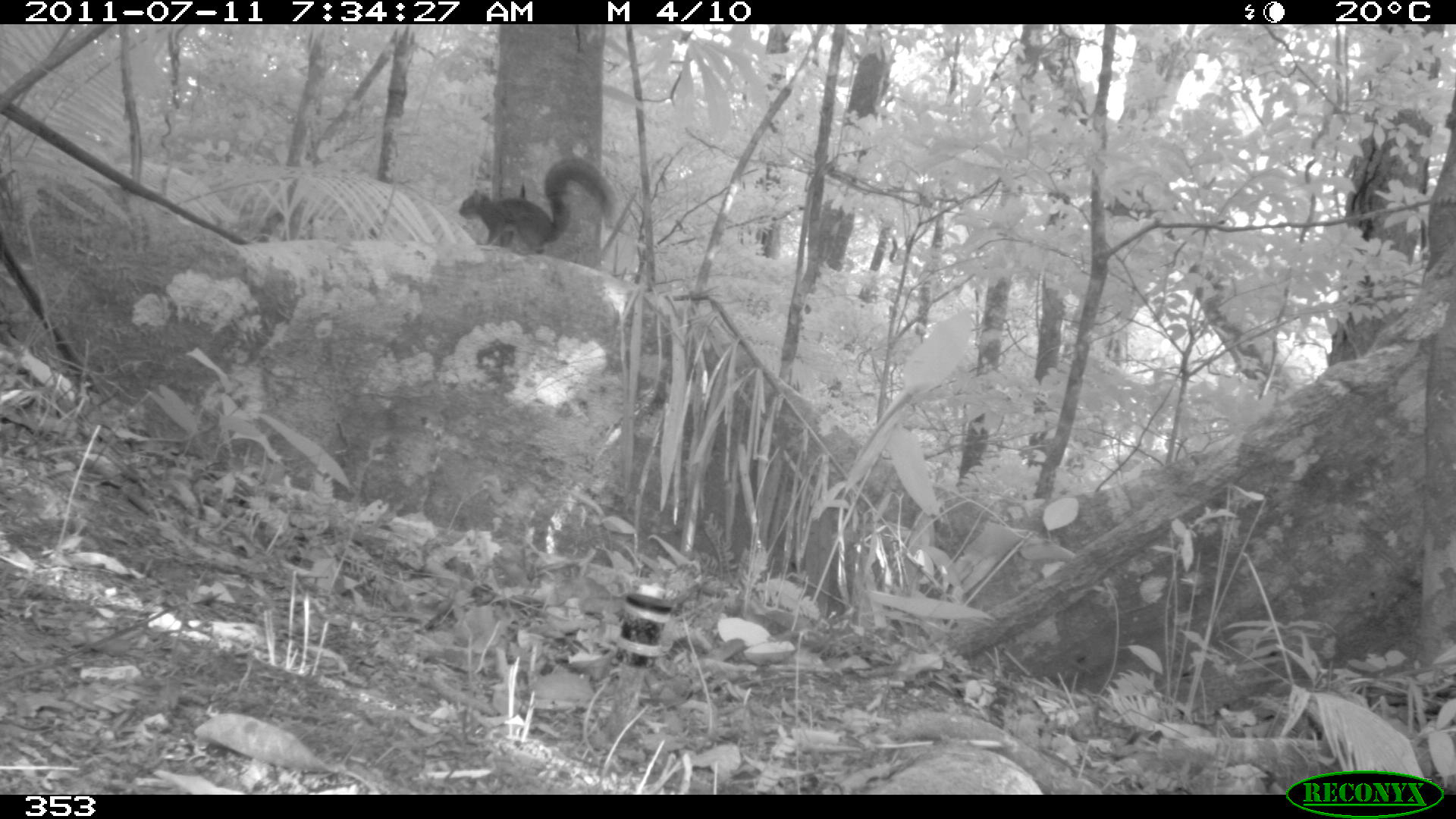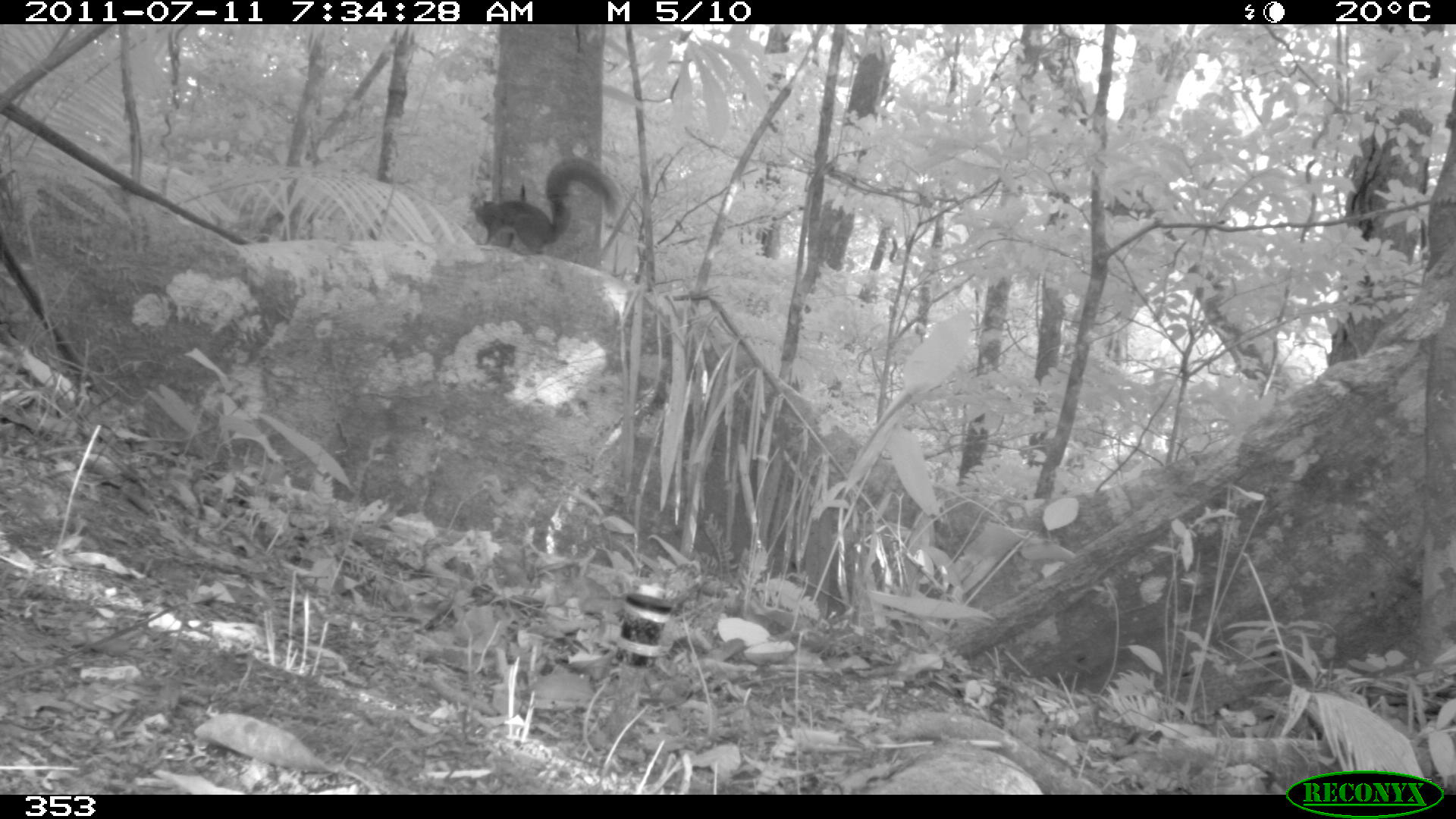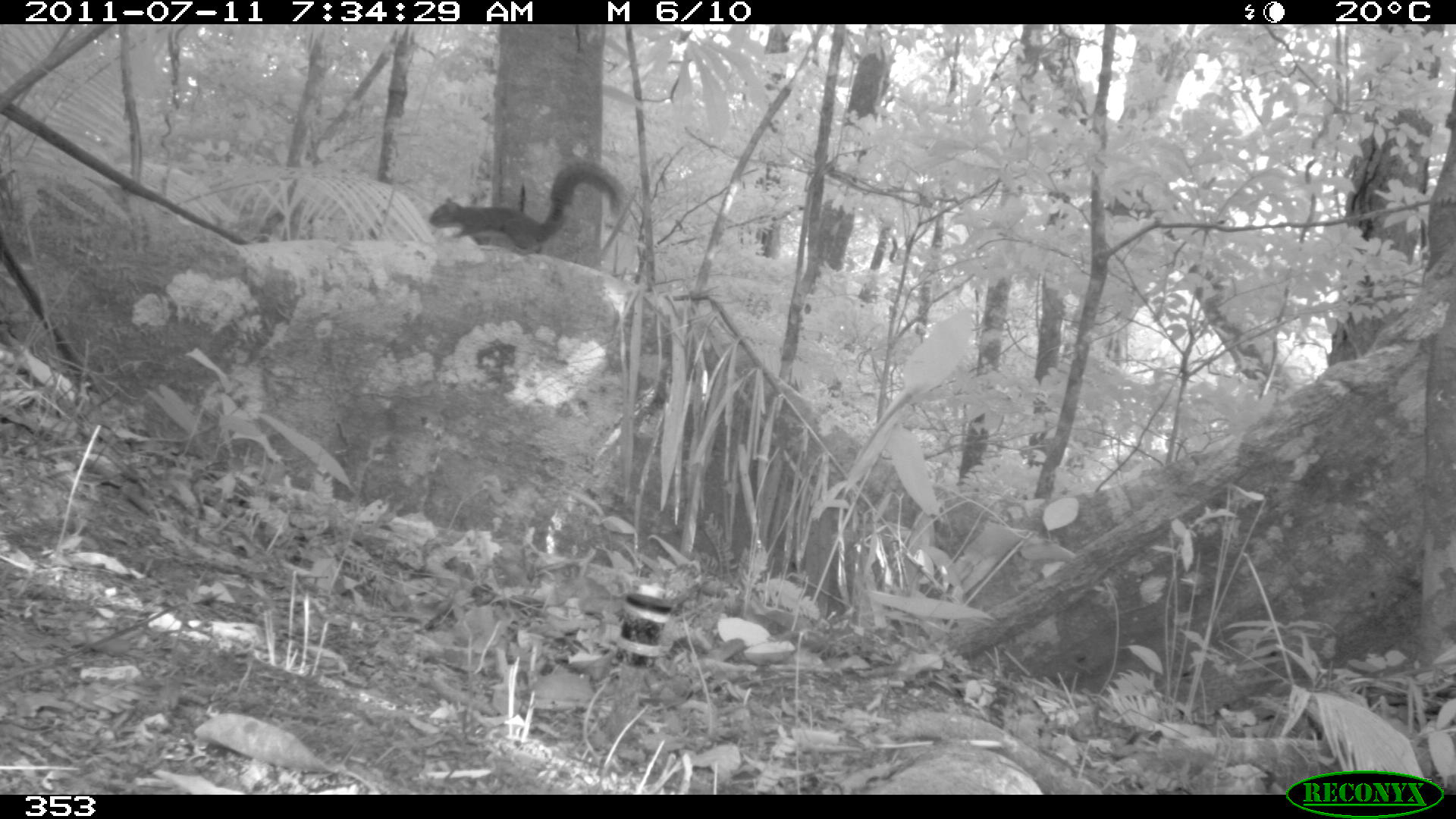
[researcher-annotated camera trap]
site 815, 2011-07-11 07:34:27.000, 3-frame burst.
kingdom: Animalia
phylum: Chordata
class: Mammalia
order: Rodentia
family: Sciuridae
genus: Sciurus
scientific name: Sciurus spadiceus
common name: southern amazon red squirrel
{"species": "Sciurus spadiceus (southern amazon red squirrel)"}